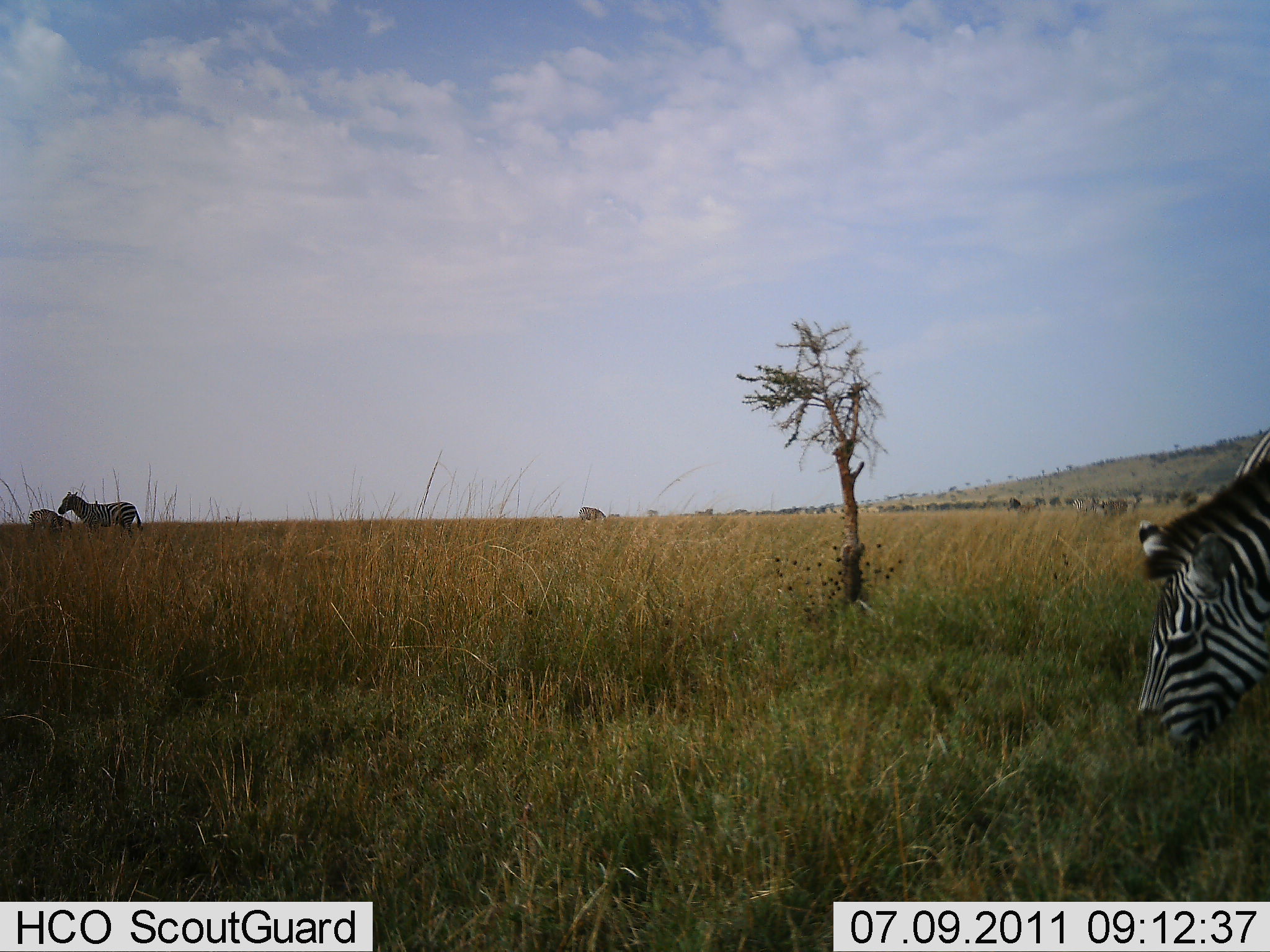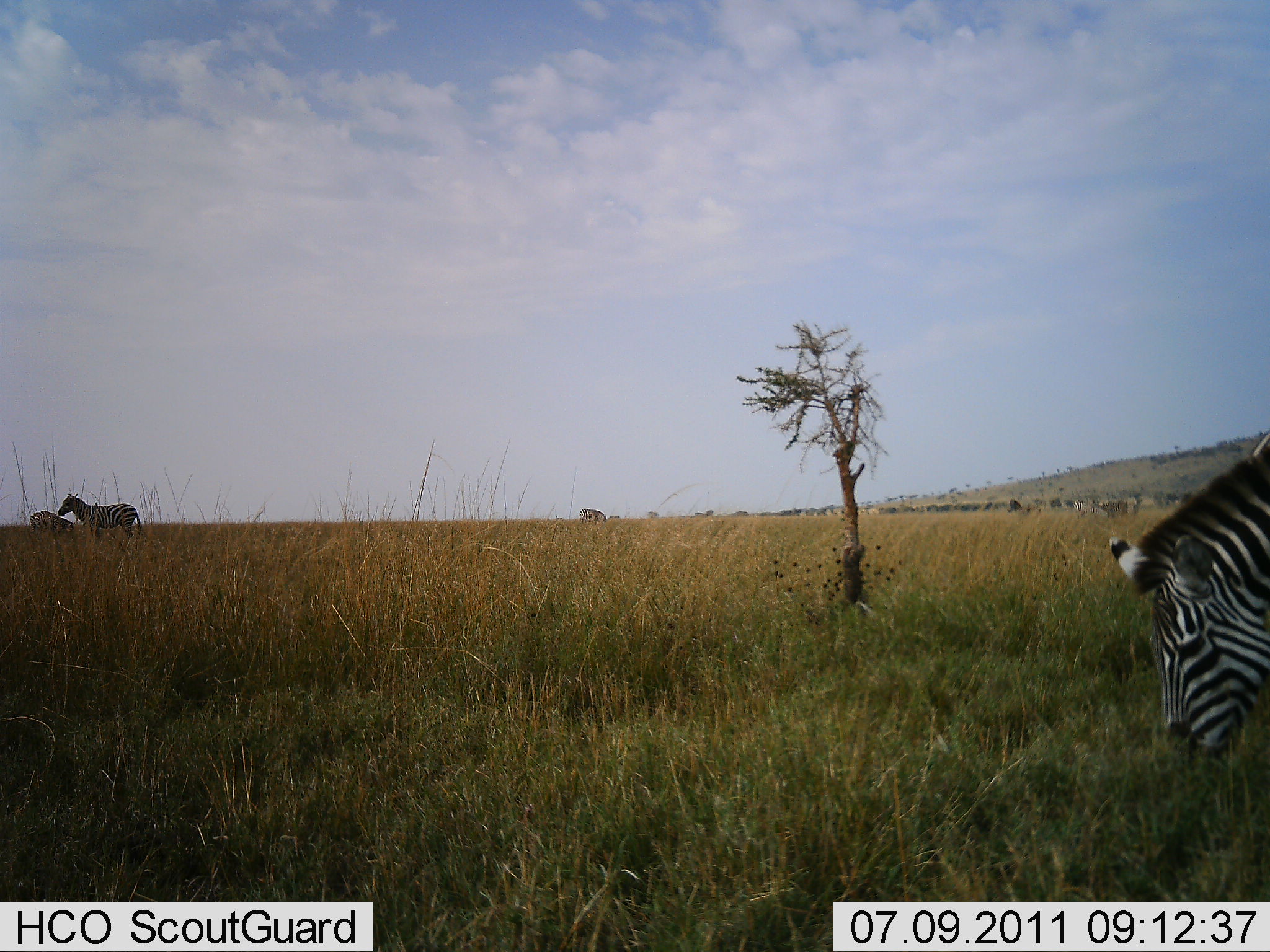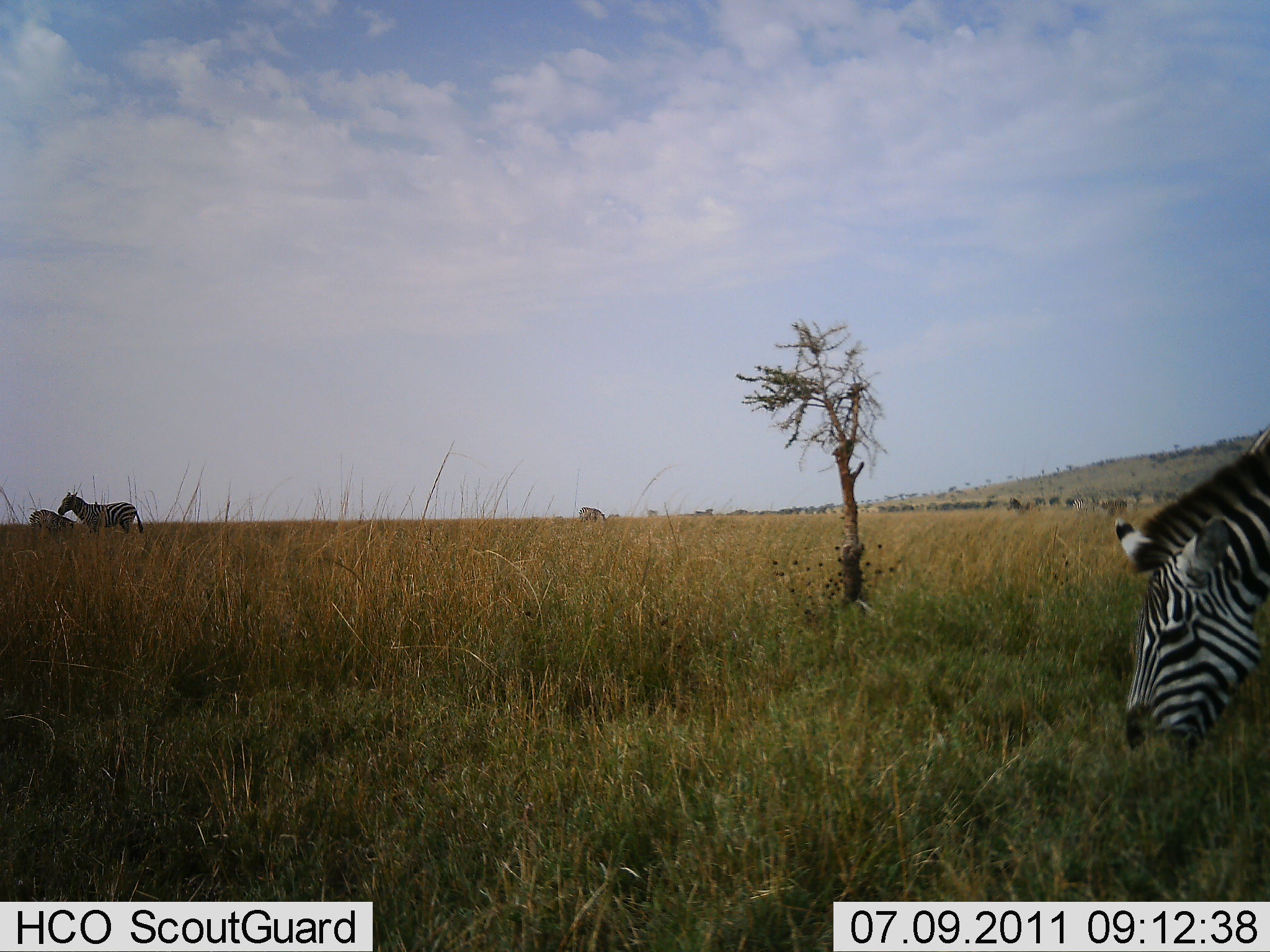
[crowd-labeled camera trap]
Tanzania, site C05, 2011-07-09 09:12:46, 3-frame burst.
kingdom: Animalia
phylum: Chordata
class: Mammalia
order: Perissodactyla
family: Equidae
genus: Equus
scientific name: Equus quagga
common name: plains zebra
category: zebra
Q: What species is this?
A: Zebra (plains zebra) (Equus quagga).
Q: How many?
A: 3.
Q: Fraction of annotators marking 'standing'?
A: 82%.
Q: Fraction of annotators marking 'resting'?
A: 0%.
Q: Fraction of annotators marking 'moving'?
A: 0%.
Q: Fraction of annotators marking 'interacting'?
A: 0%.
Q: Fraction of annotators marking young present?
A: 0%.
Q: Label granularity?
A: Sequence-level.